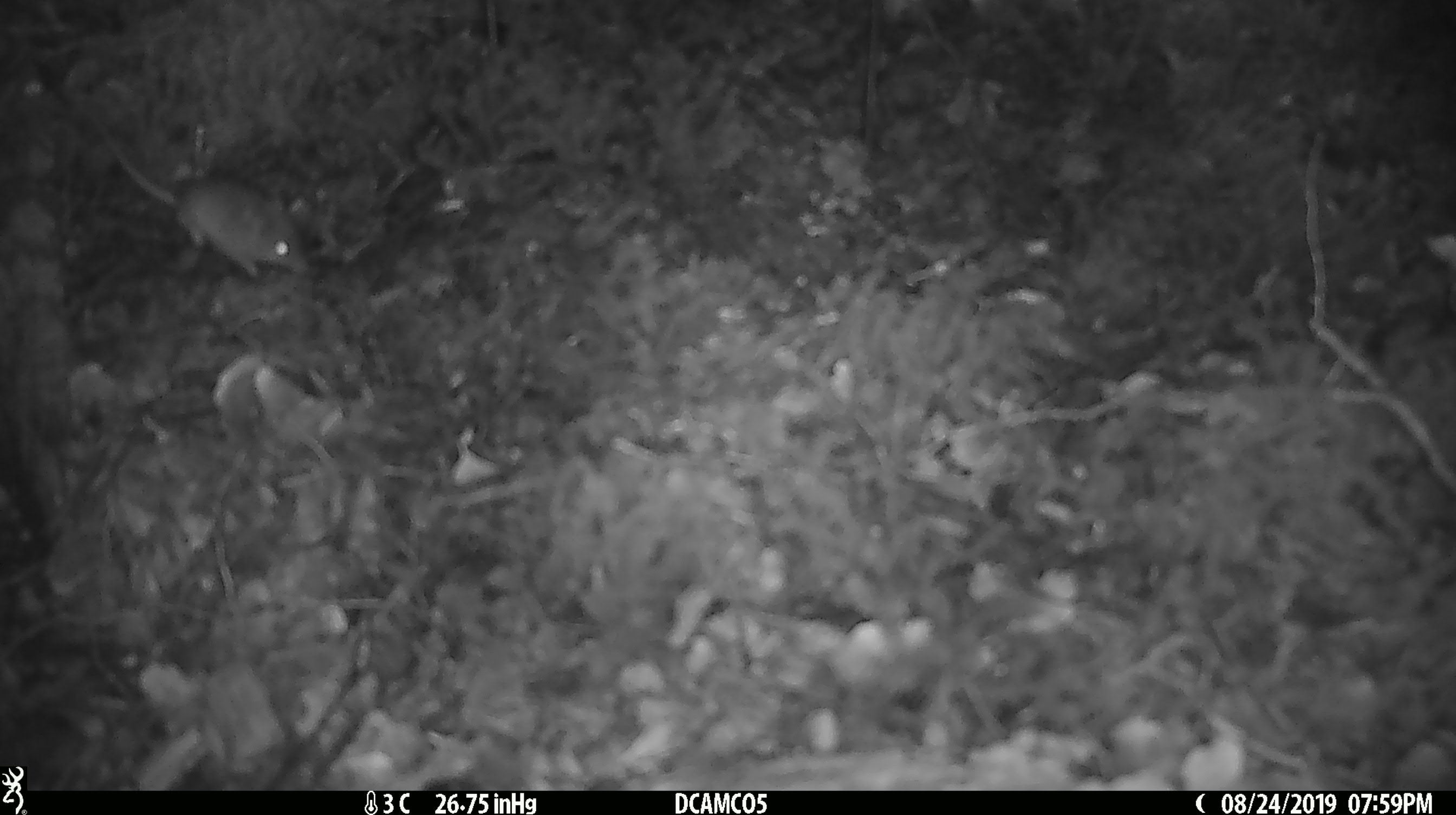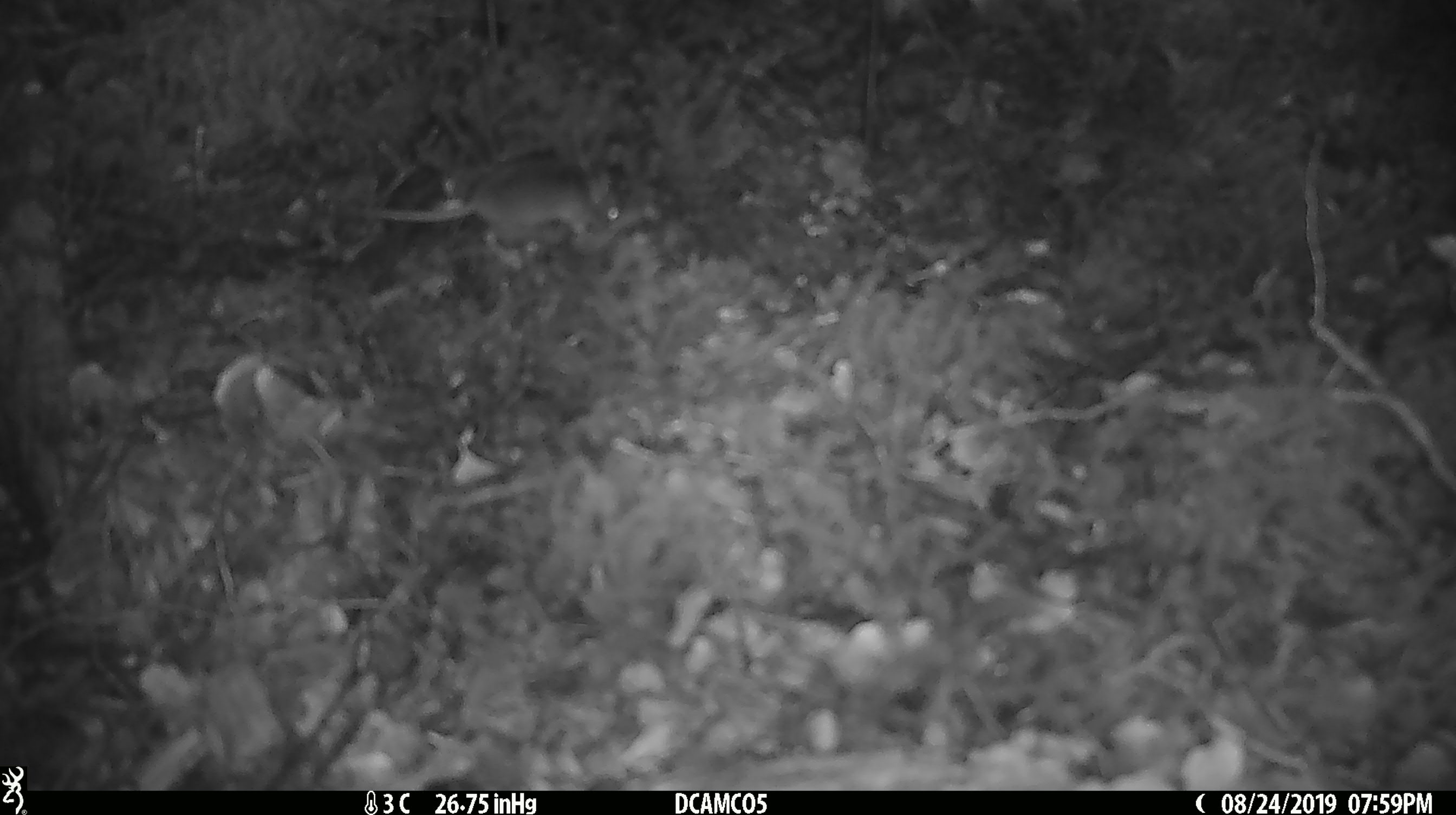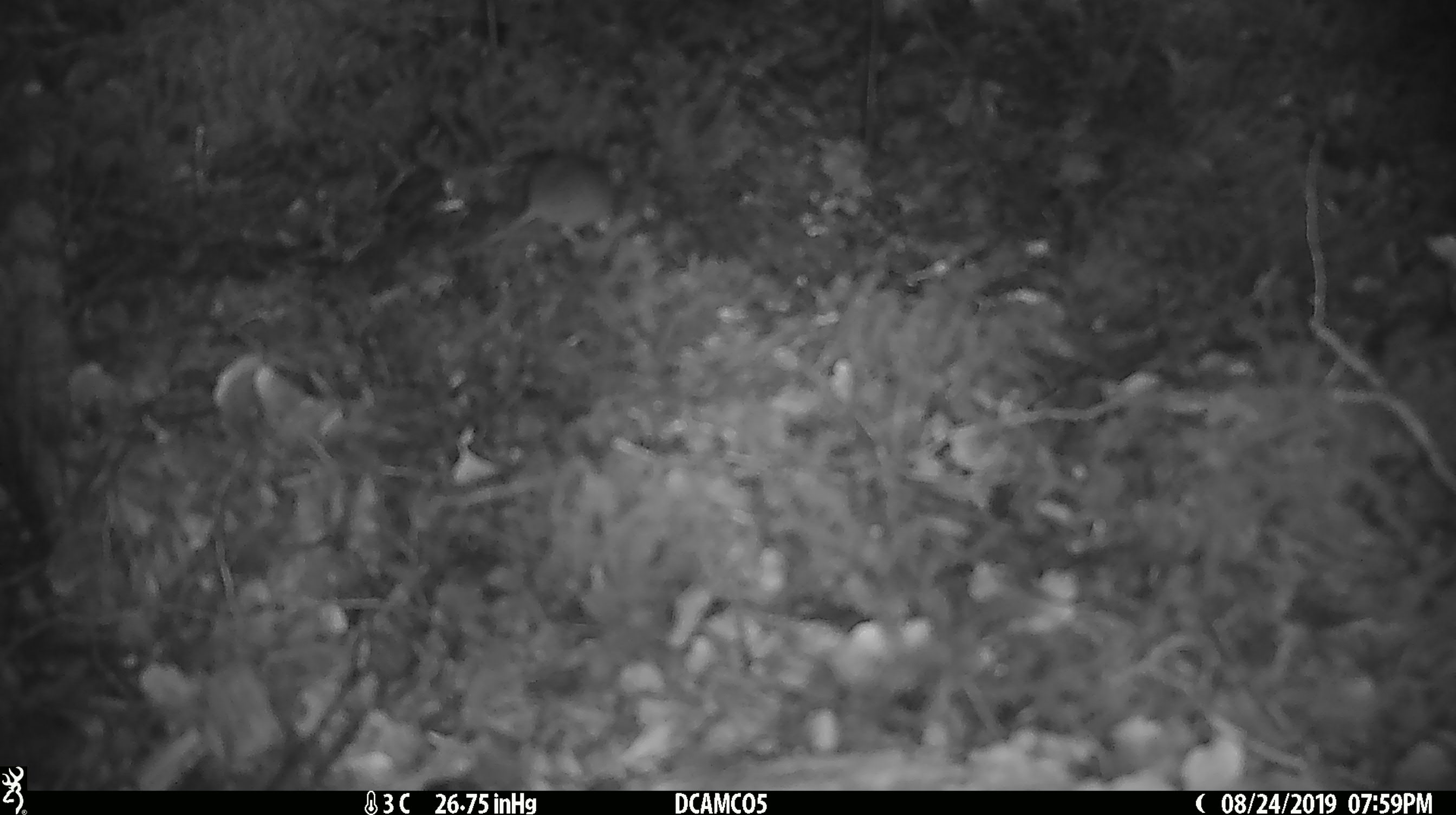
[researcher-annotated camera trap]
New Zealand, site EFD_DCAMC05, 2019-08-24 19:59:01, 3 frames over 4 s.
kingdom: Animalia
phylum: Chordata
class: Mammalia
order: Rodentia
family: Muridae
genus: Mus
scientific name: Mus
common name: mouse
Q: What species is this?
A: Mouse (Mus).